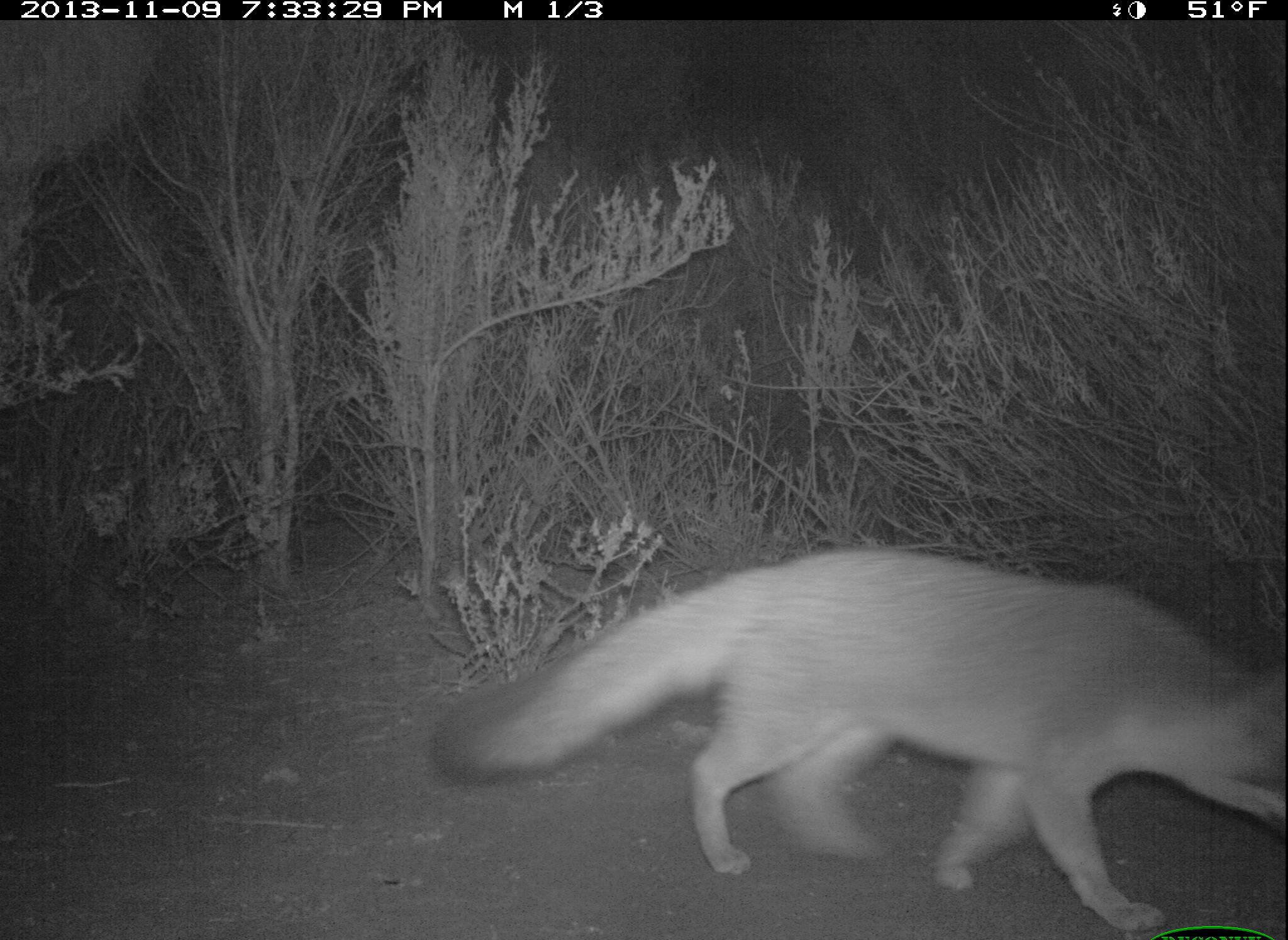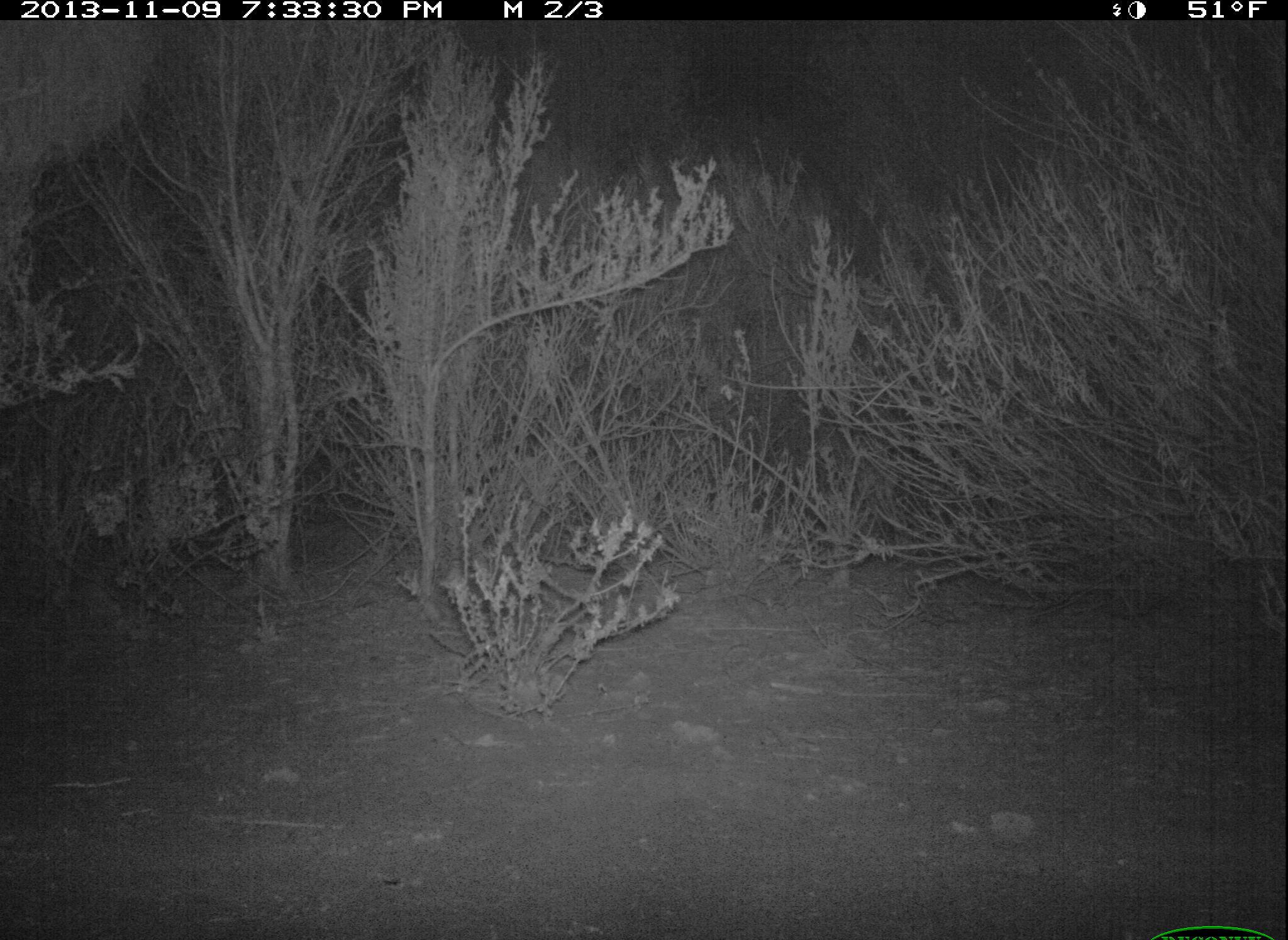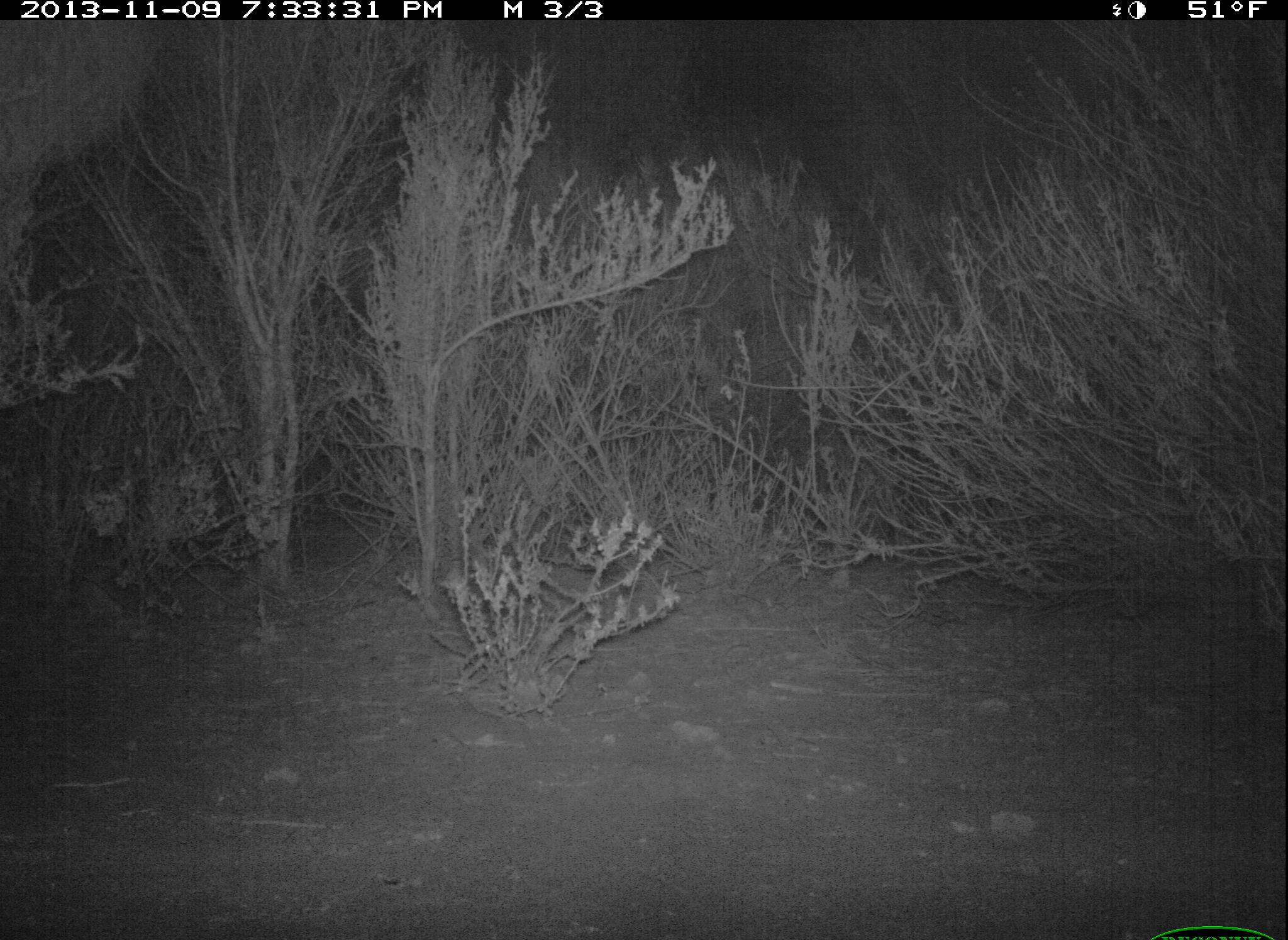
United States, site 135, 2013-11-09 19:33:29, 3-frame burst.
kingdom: Animalia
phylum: Chordata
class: Mammalia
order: Carnivora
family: Canidae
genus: Urocyon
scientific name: Urocyon cinereoargenteus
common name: gray fox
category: fox